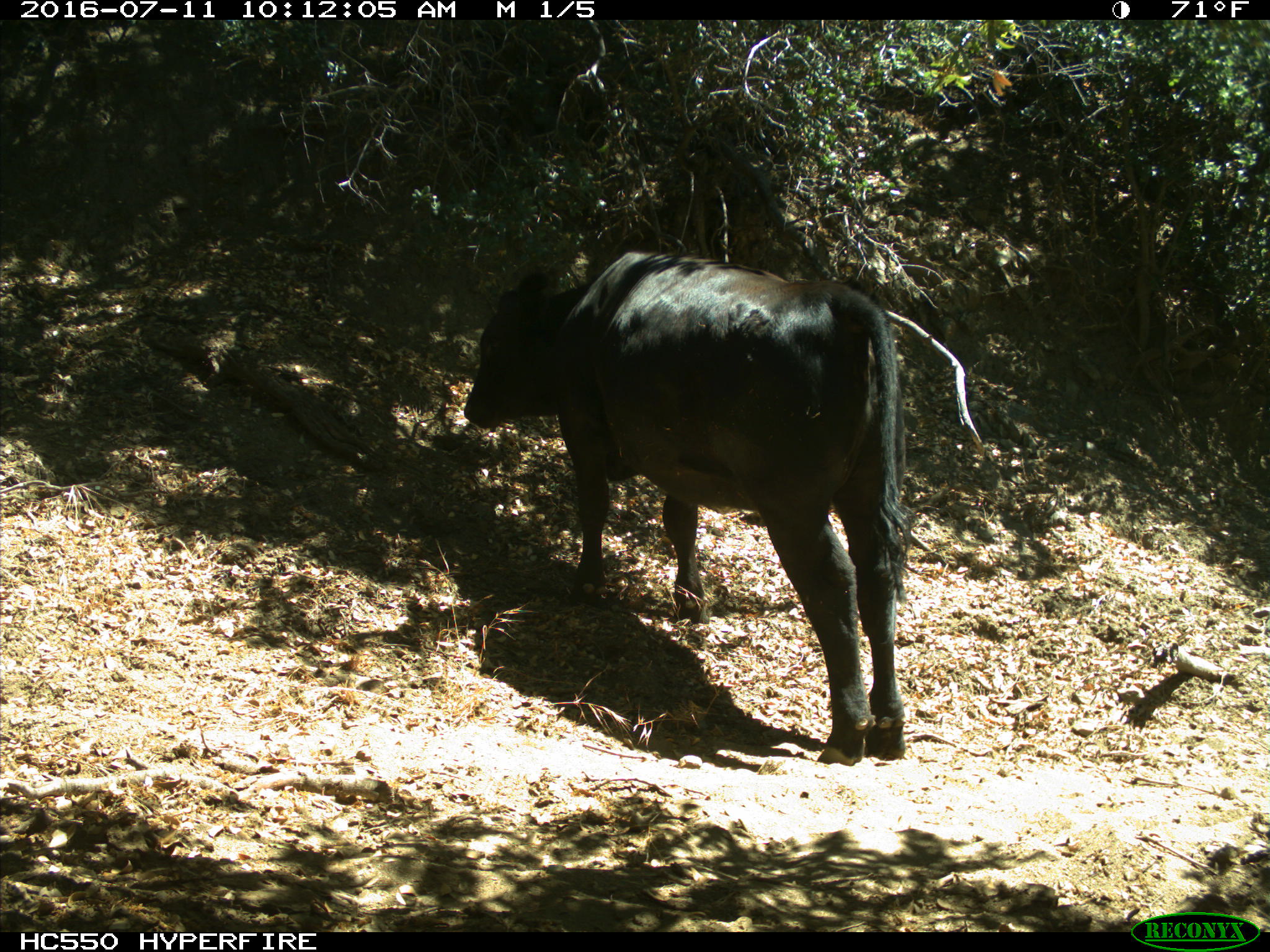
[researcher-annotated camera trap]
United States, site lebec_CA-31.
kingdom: Animalia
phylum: Chordata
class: Mammalia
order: Artiodactyla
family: Bovidae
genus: Bos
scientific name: Bos taurus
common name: domestic cow